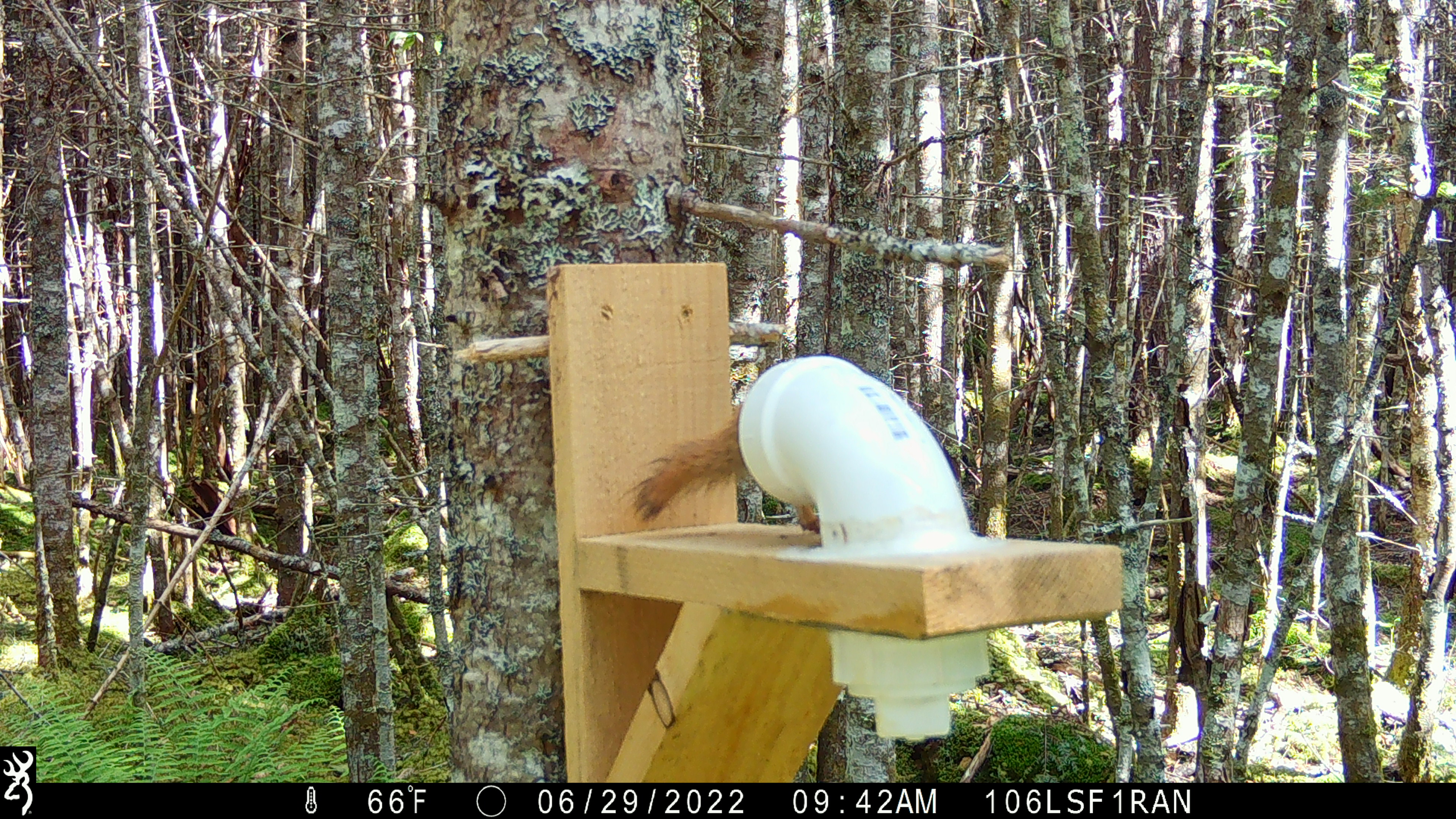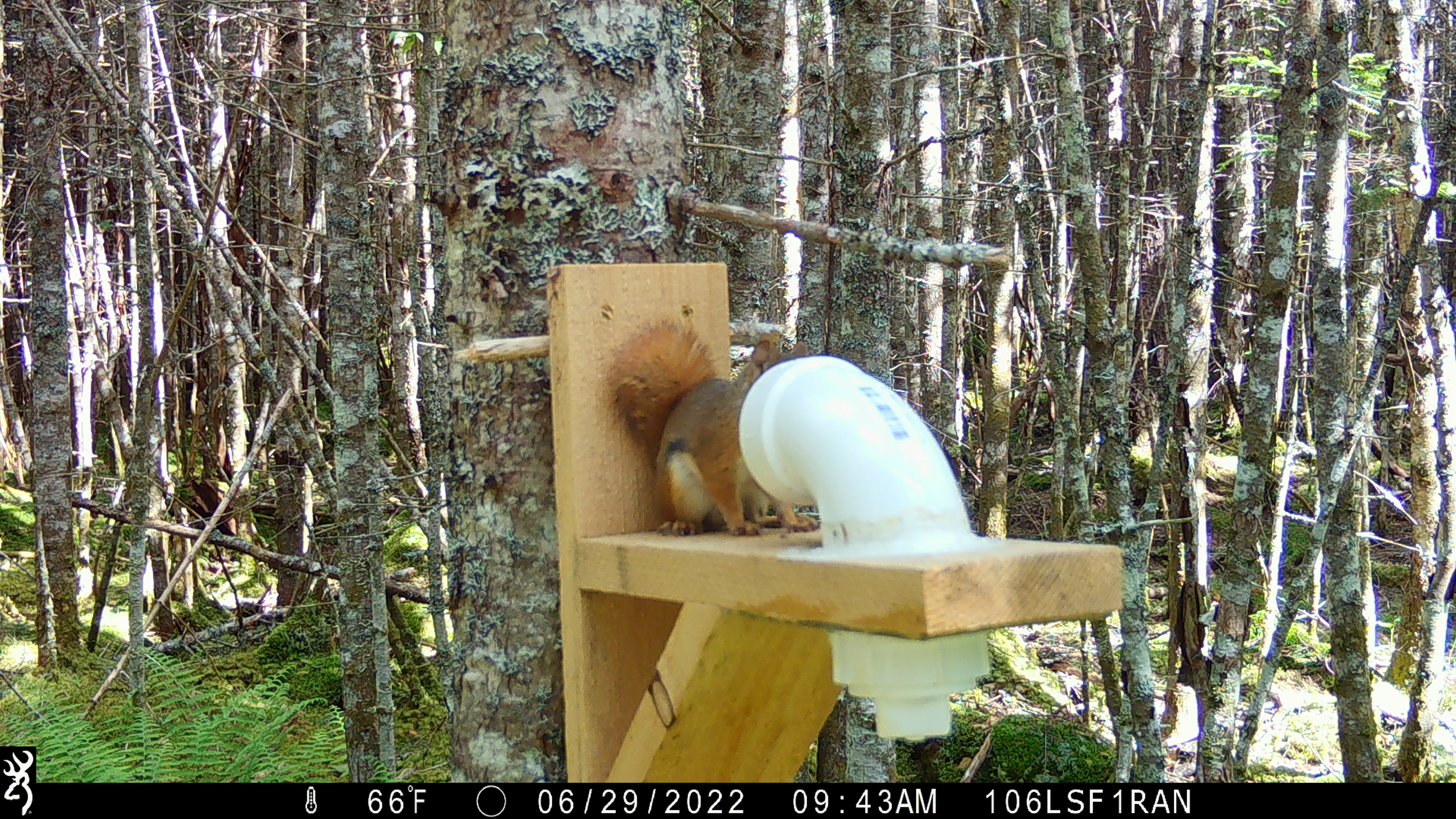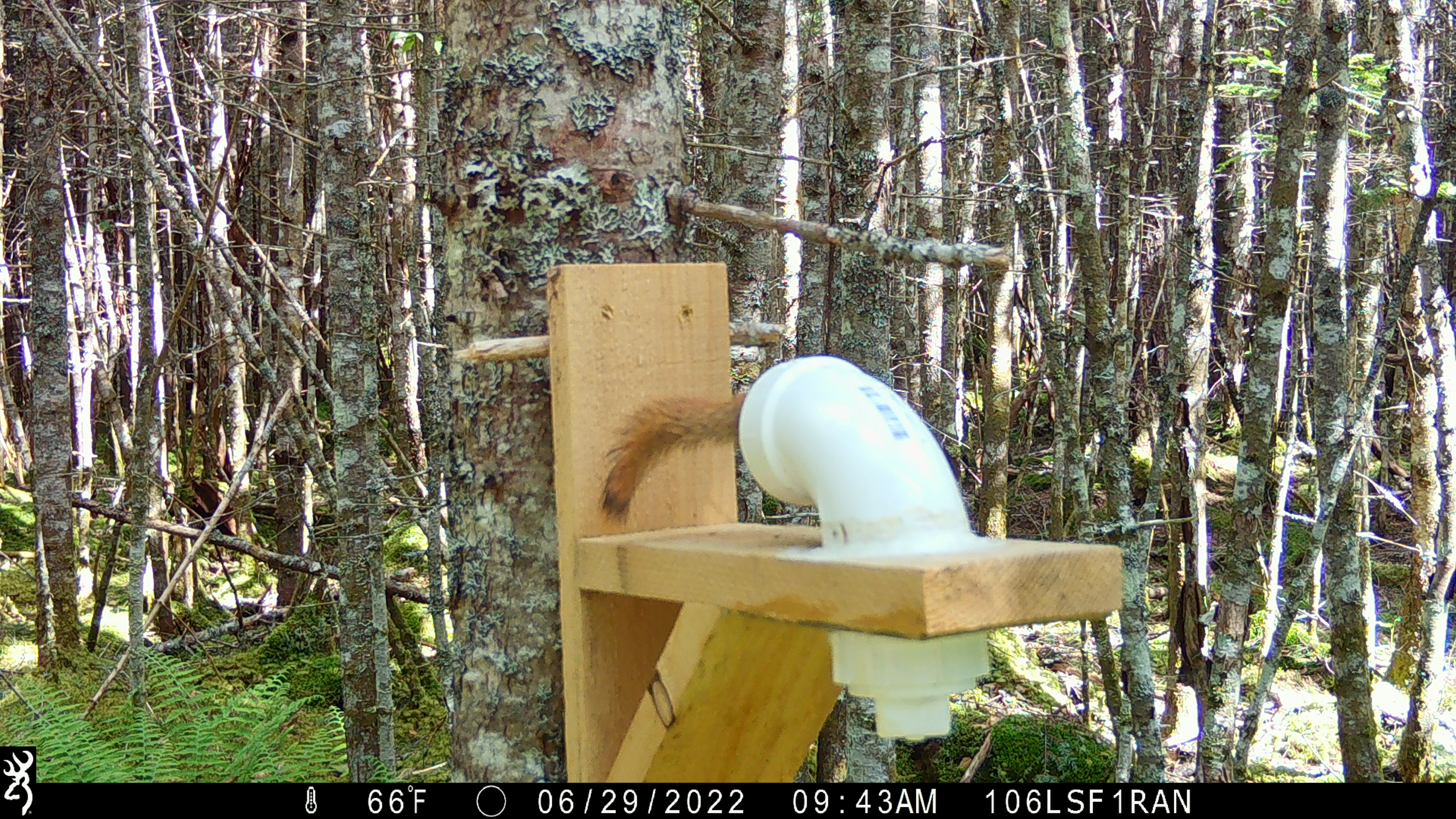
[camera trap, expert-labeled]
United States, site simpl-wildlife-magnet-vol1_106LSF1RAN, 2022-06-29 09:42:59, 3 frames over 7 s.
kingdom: Animalia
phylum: Chordata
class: Mammalia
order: Rodentia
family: Sciuridae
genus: Tamiasciurus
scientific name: Tamiasciurus hudsonicus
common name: red squirrel